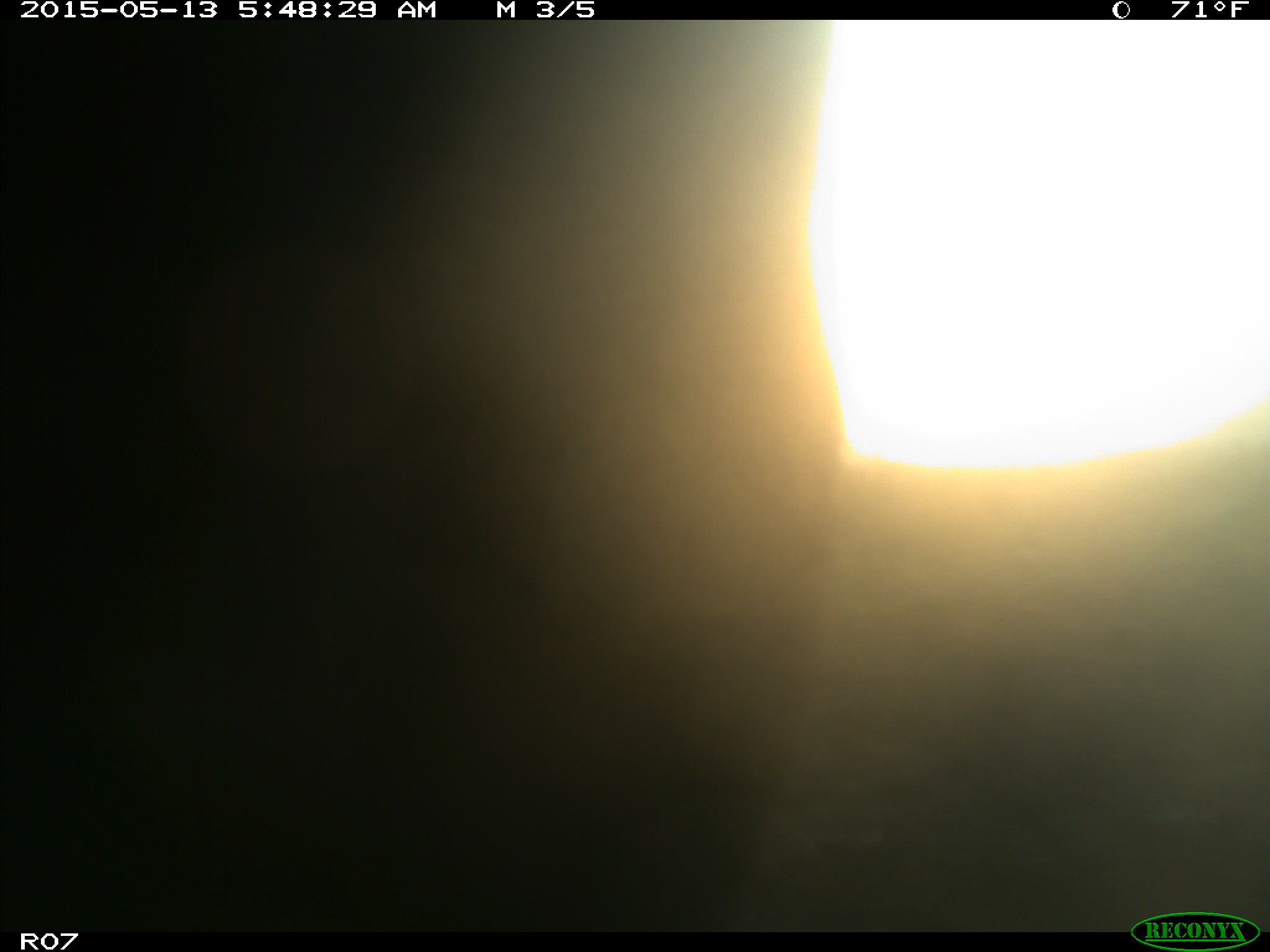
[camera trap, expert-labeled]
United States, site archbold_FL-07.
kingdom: Animalia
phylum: Chordata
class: Mammalia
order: Artiodactyla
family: Bovidae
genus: Bos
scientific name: Bos taurus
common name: domestic cow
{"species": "Bos taurus (domestic cow)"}